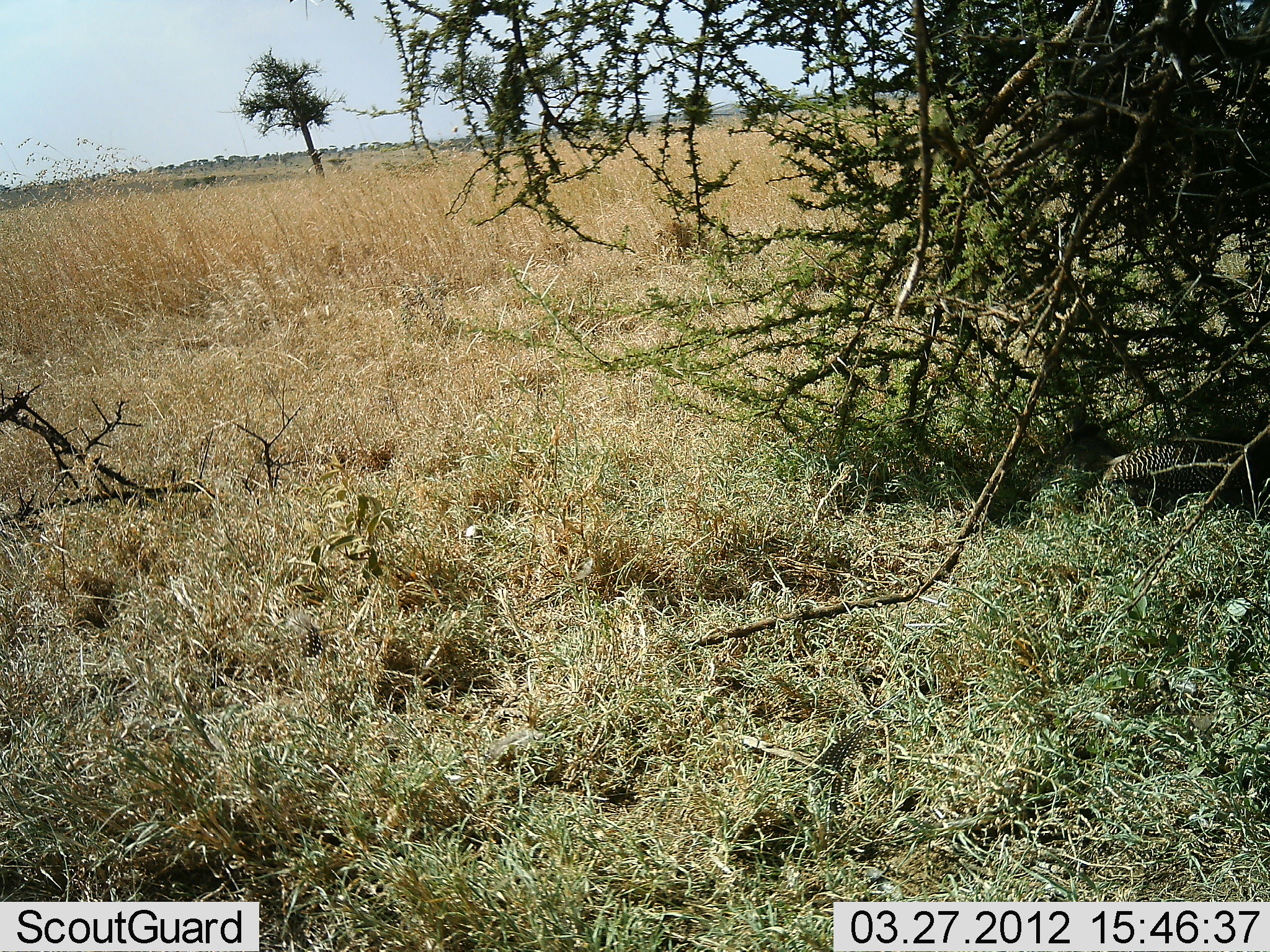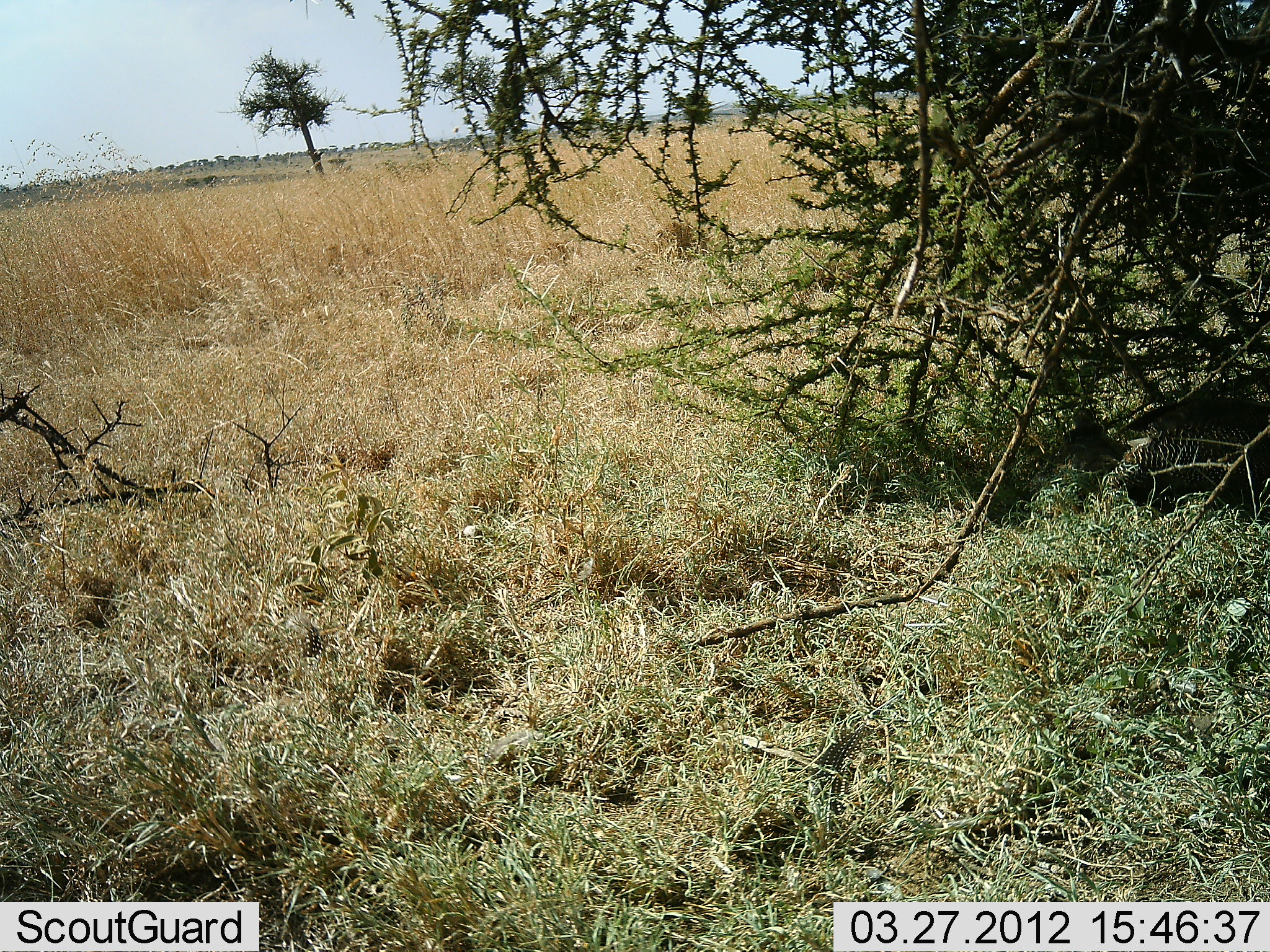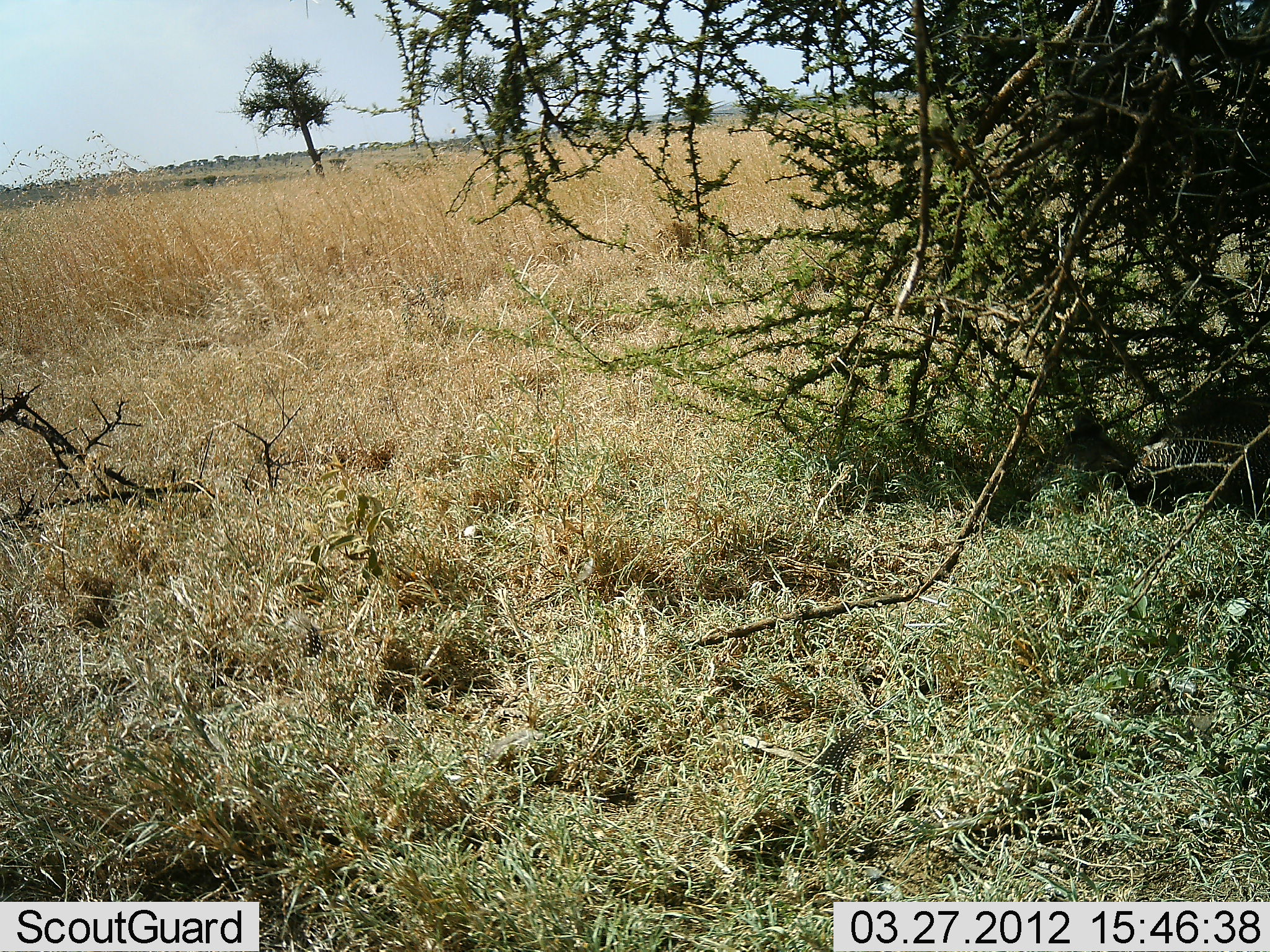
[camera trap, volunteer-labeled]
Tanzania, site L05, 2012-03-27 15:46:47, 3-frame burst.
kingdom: Animalia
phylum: Chordata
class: Aves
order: Galliformes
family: Numididae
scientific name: Numididae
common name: guinea fowl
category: guineafowl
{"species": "guineafowl (guinea fowl) (Numididae)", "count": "2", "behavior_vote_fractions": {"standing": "29%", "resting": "59%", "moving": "35%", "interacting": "0%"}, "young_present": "0%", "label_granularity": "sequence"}